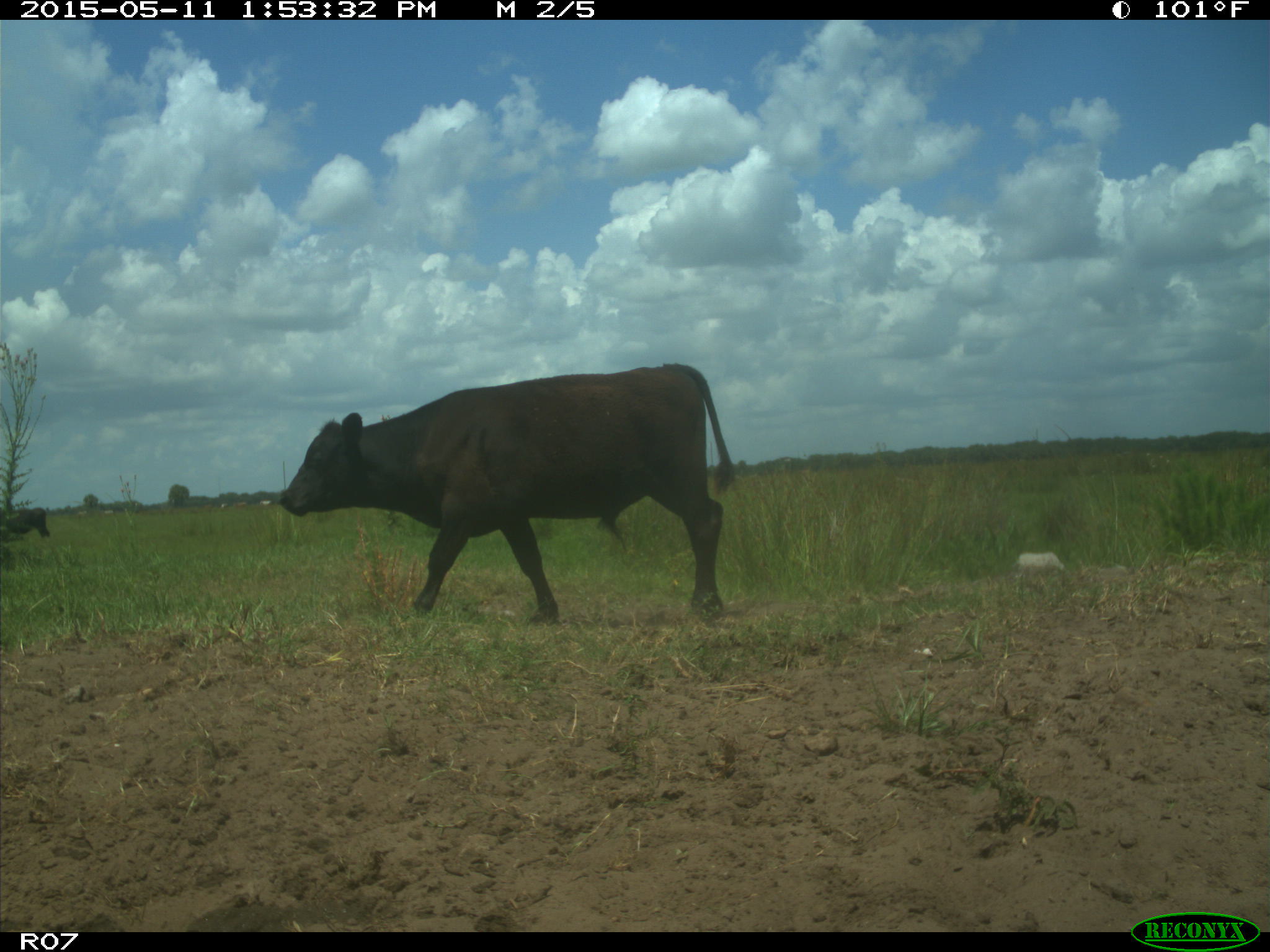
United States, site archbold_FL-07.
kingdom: Animalia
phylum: Chordata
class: Mammalia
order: Artiodactyla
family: Bovidae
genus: Bos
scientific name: Bos taurus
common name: domestic cow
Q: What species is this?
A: Bos taurus (domestic cow).